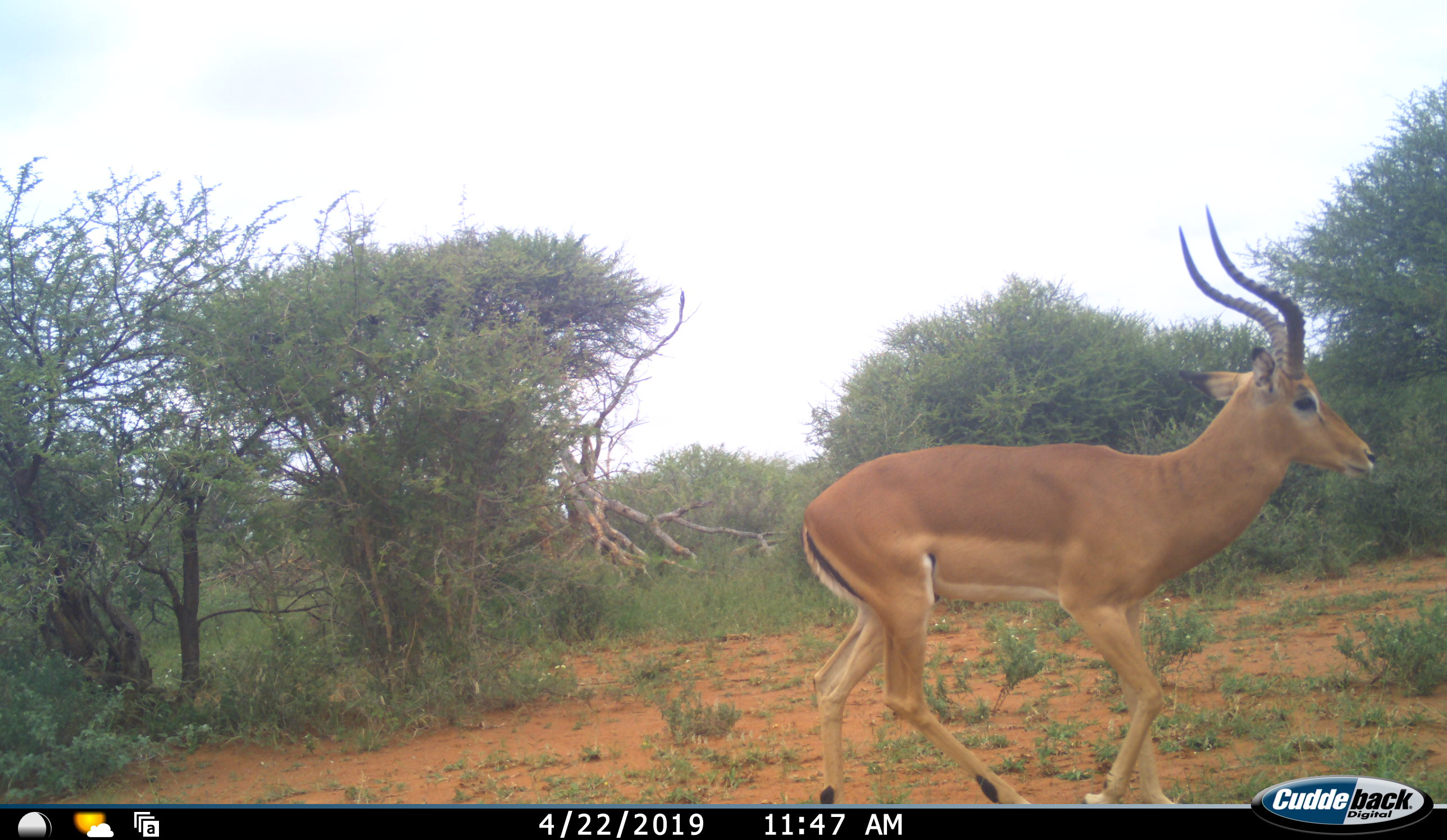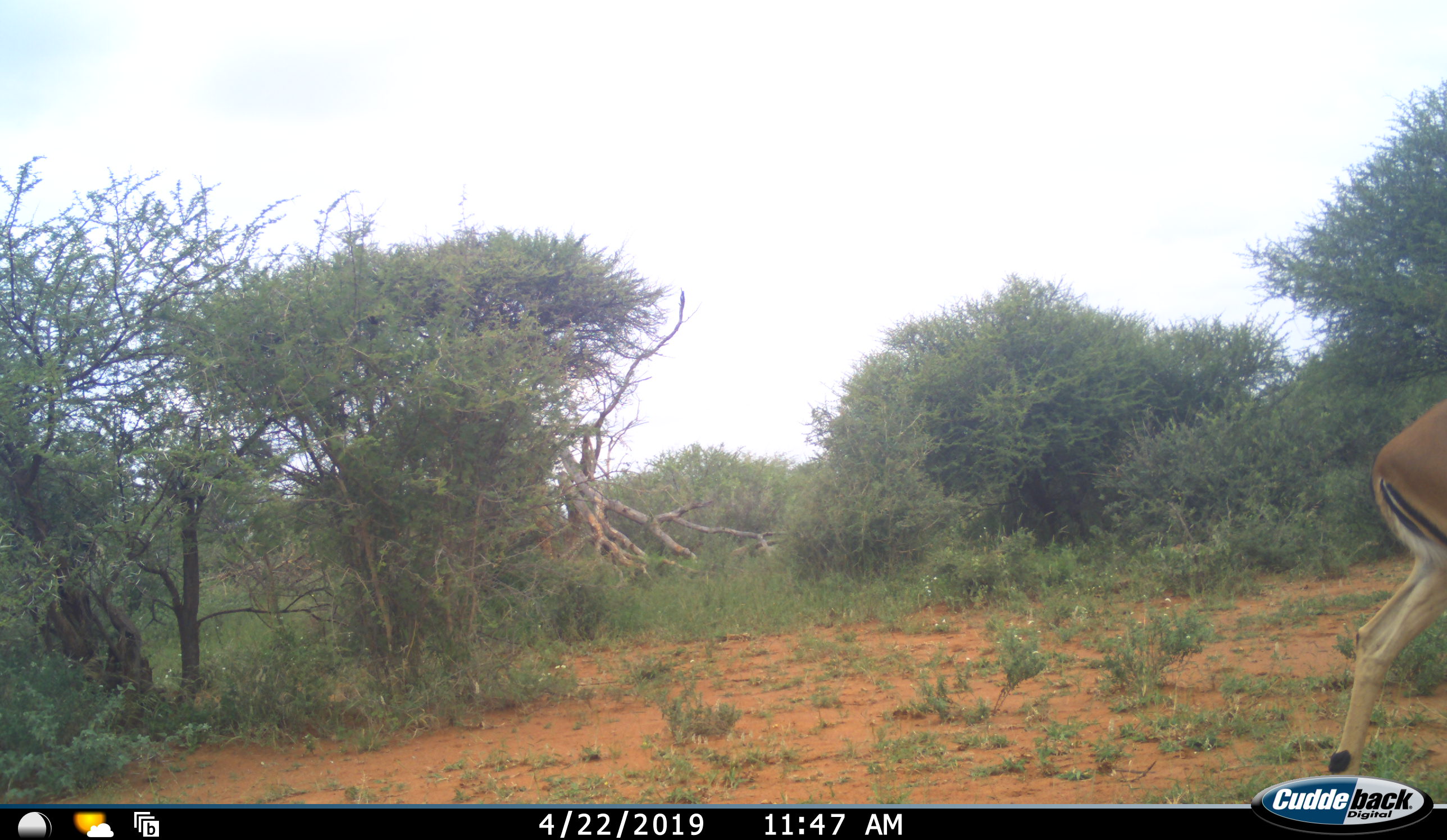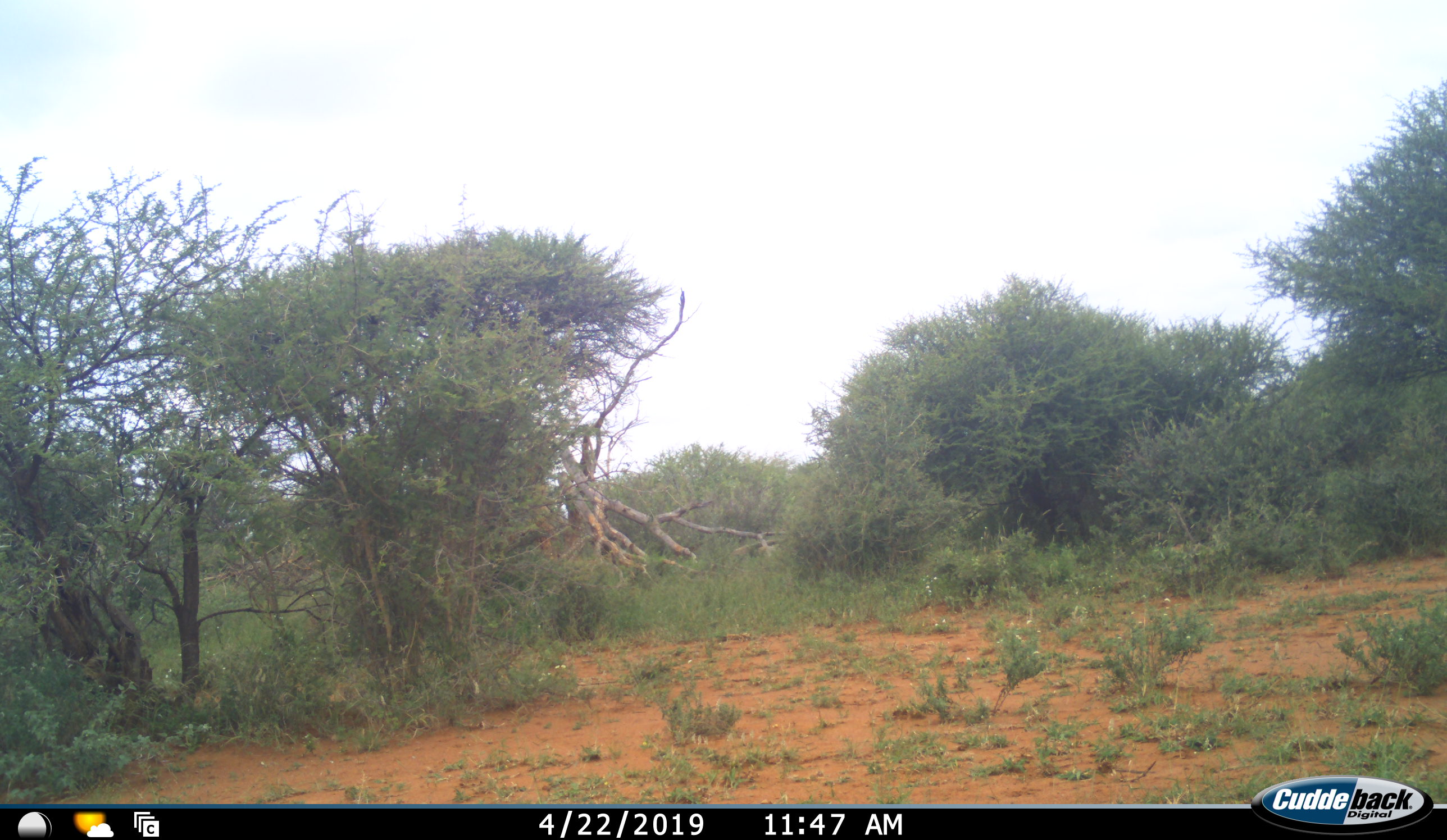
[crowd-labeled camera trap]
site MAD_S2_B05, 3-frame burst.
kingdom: Animalia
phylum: Chordata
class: Mammalia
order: Artiodactyla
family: Bovidae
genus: Aepyceros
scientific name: Aepyceros melampus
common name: impala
Impala (Aepyceros melampus), count 1. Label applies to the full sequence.